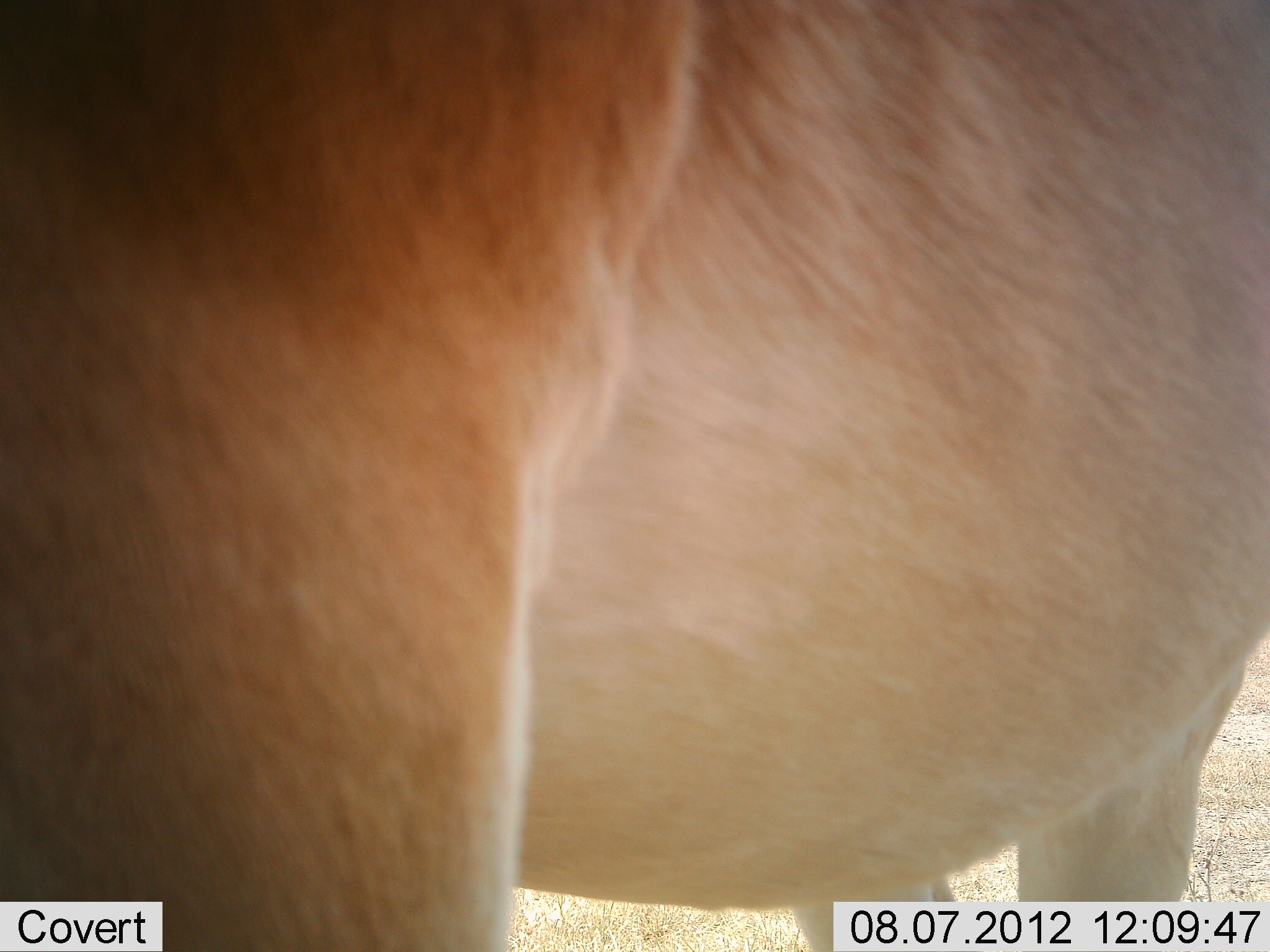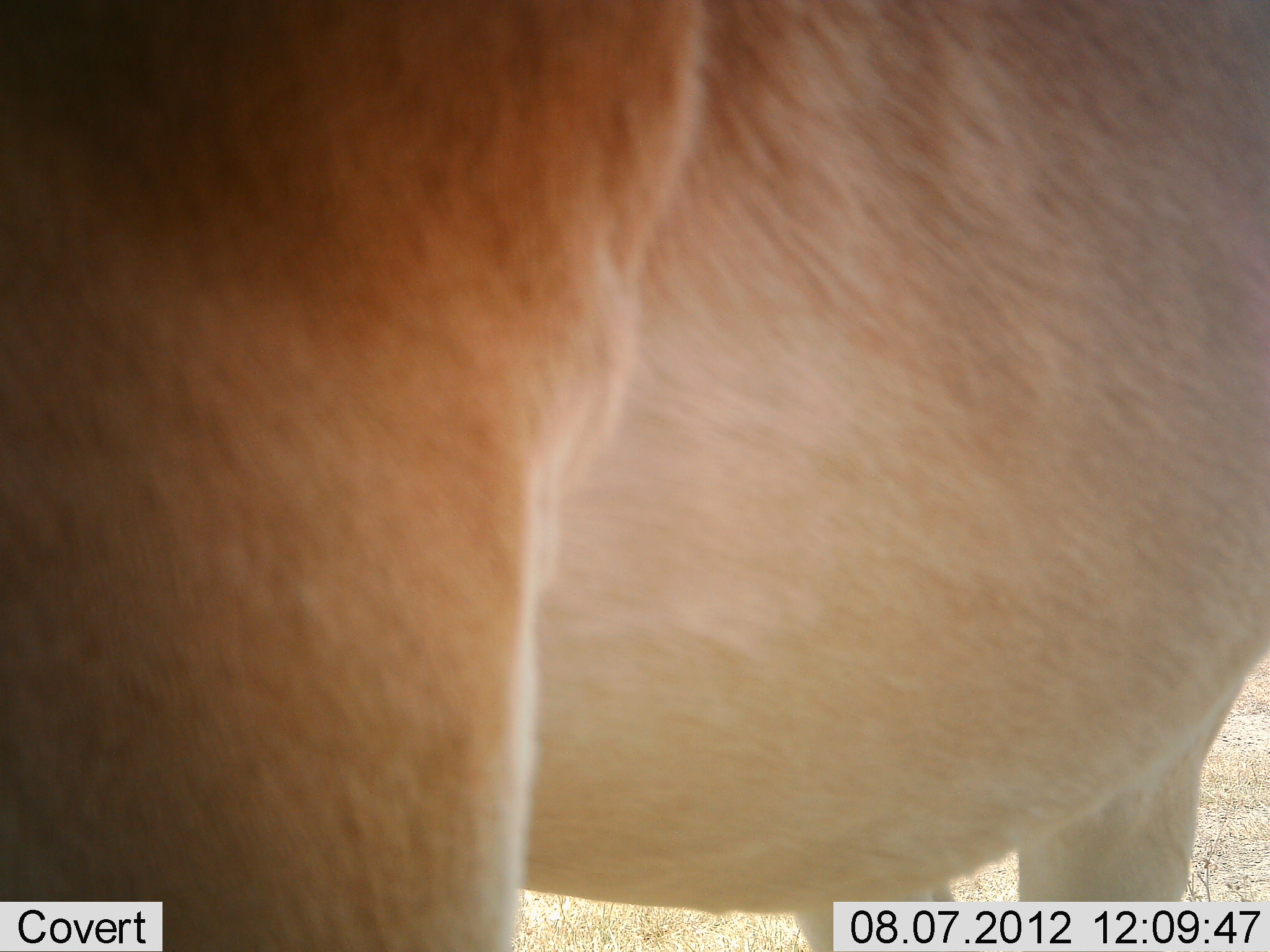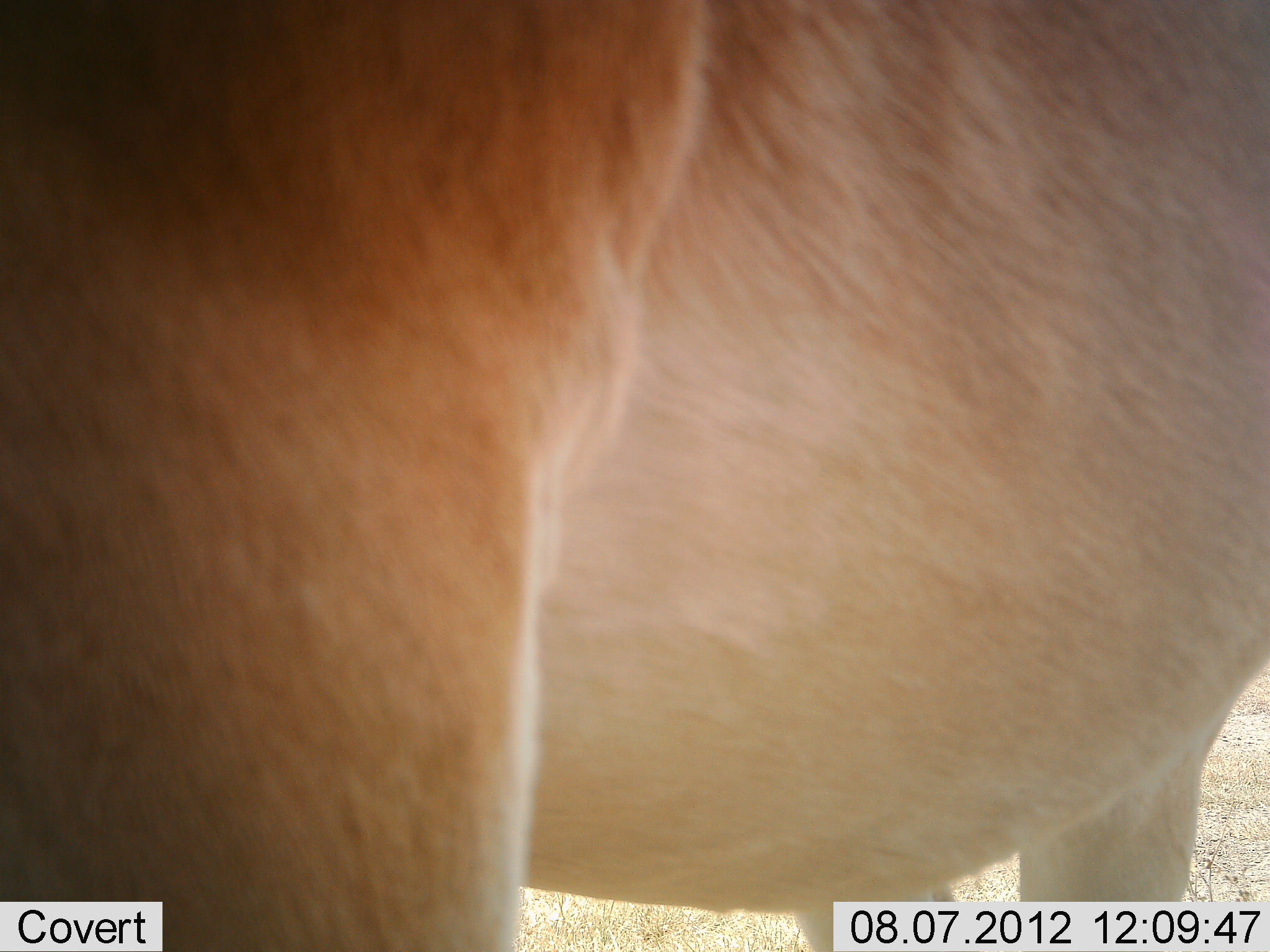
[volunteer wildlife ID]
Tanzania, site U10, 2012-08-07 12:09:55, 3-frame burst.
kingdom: Animalia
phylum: Chordata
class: Mammalia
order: Artiodactyla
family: Bovidae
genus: Alcelaphus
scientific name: Alcelaphus buselaphus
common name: hartebeest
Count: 1.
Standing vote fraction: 100%.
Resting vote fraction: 0%.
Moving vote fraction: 0%.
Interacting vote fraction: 0%.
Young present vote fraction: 0%.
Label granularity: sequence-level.